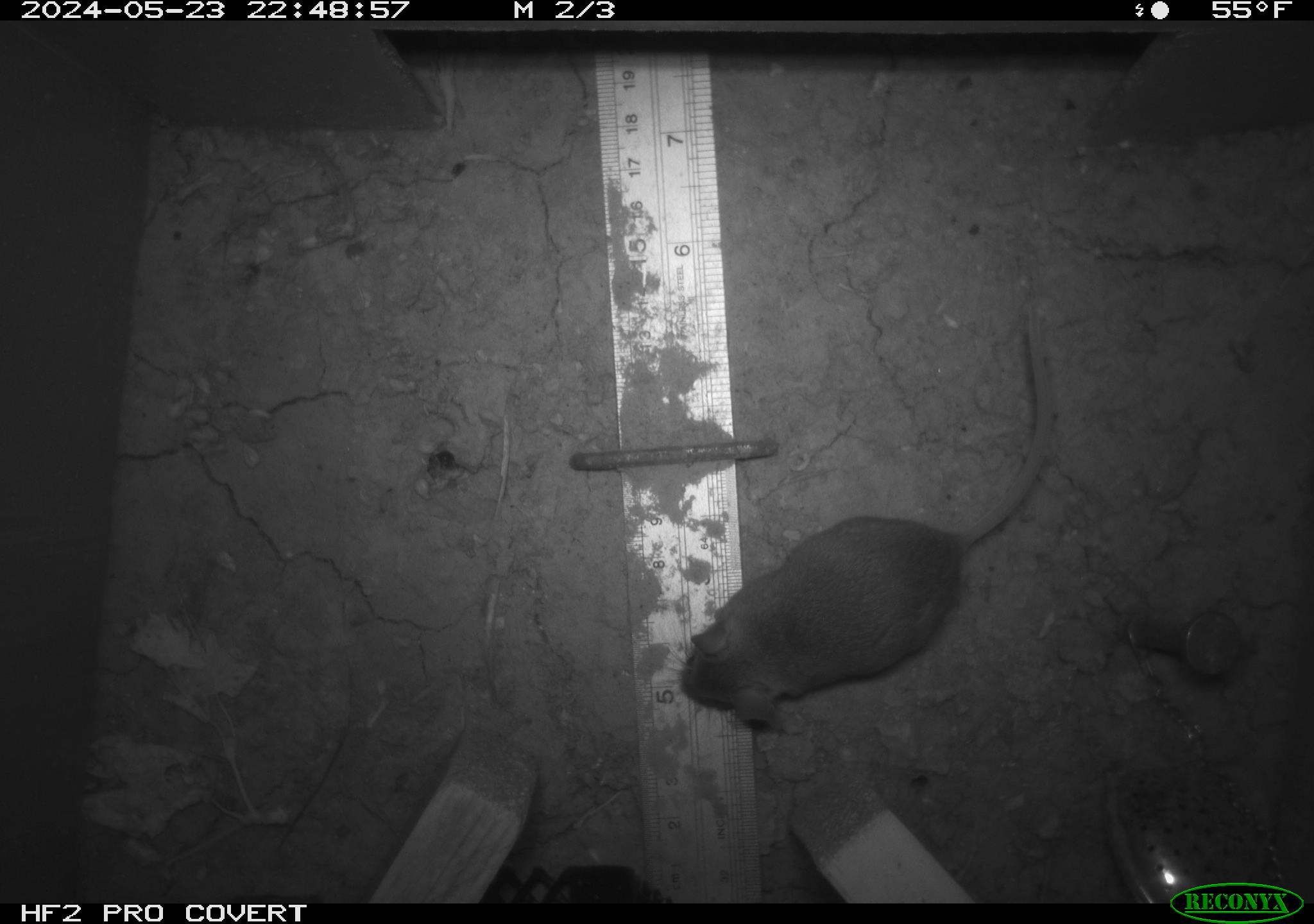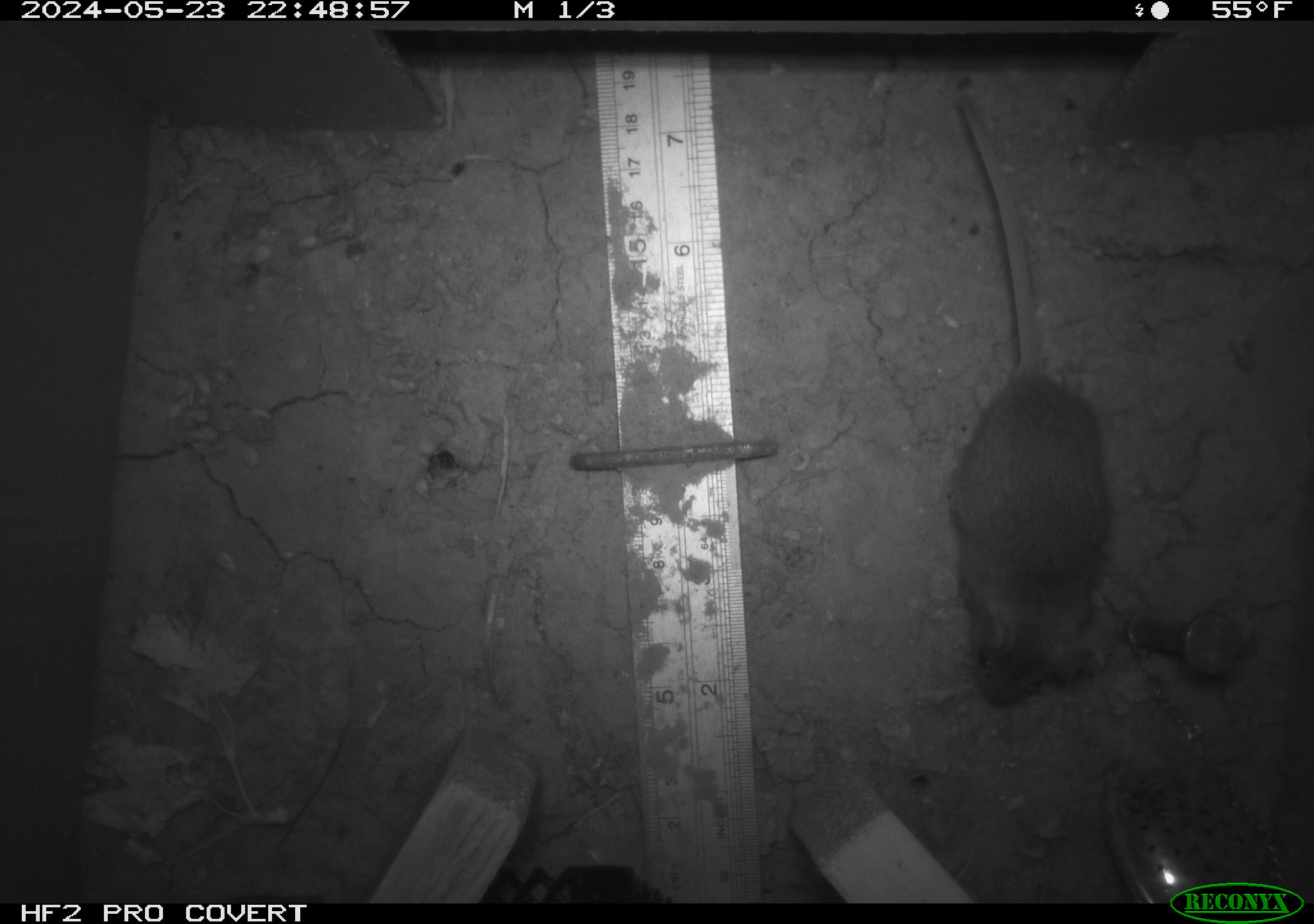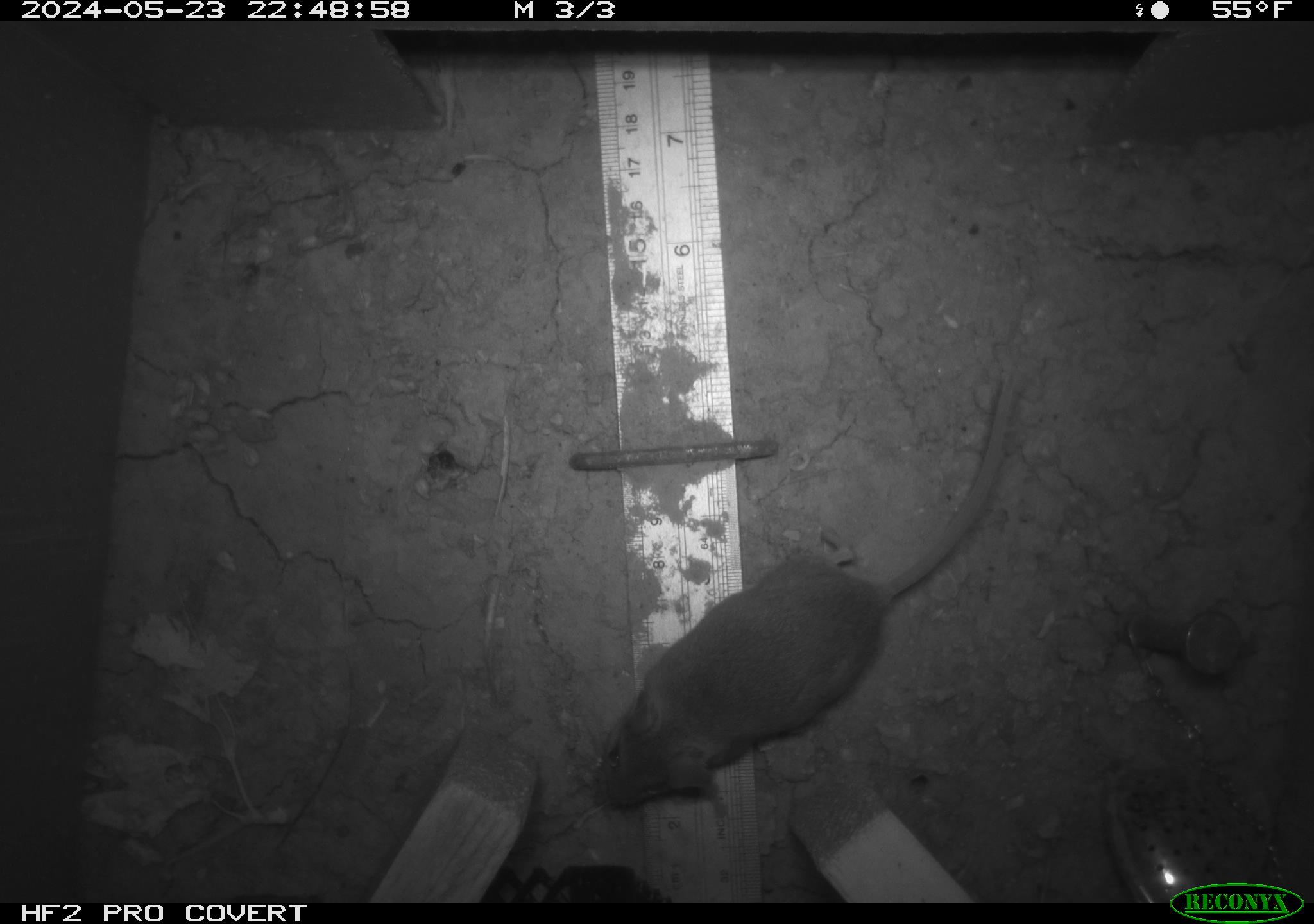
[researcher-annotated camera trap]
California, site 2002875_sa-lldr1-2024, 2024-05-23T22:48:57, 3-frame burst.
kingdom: Animalia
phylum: Chordata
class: Mammalia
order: Rodentia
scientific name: Rodentia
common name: mouse species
Mouse species (Rodentia).